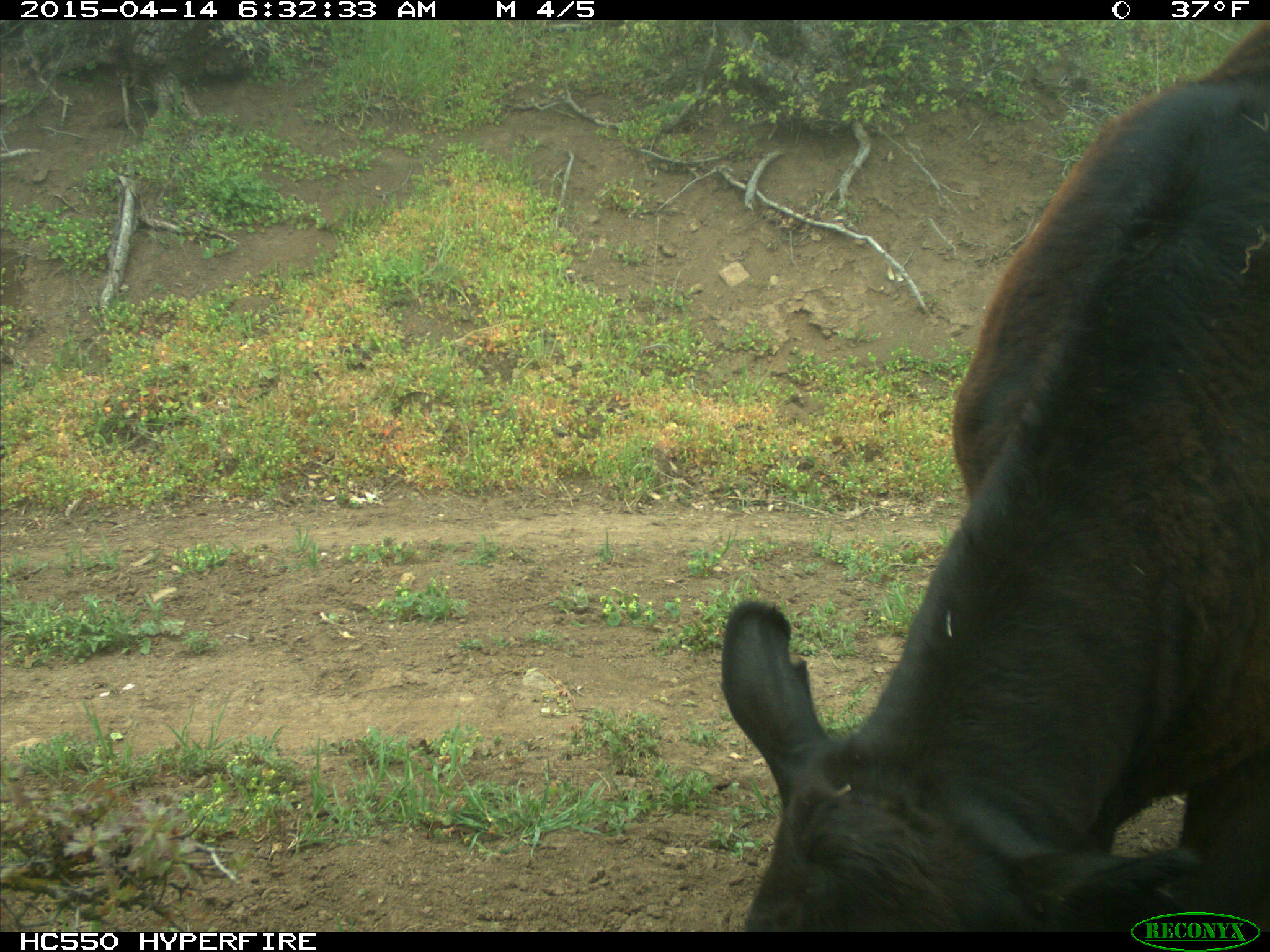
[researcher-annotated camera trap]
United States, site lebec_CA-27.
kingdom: Animalia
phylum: Chordata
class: Mammalia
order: Artiodactyla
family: Bovidae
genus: Bos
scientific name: Bos taurus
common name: domestic cow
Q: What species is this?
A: Bos taurus (domestic cow).